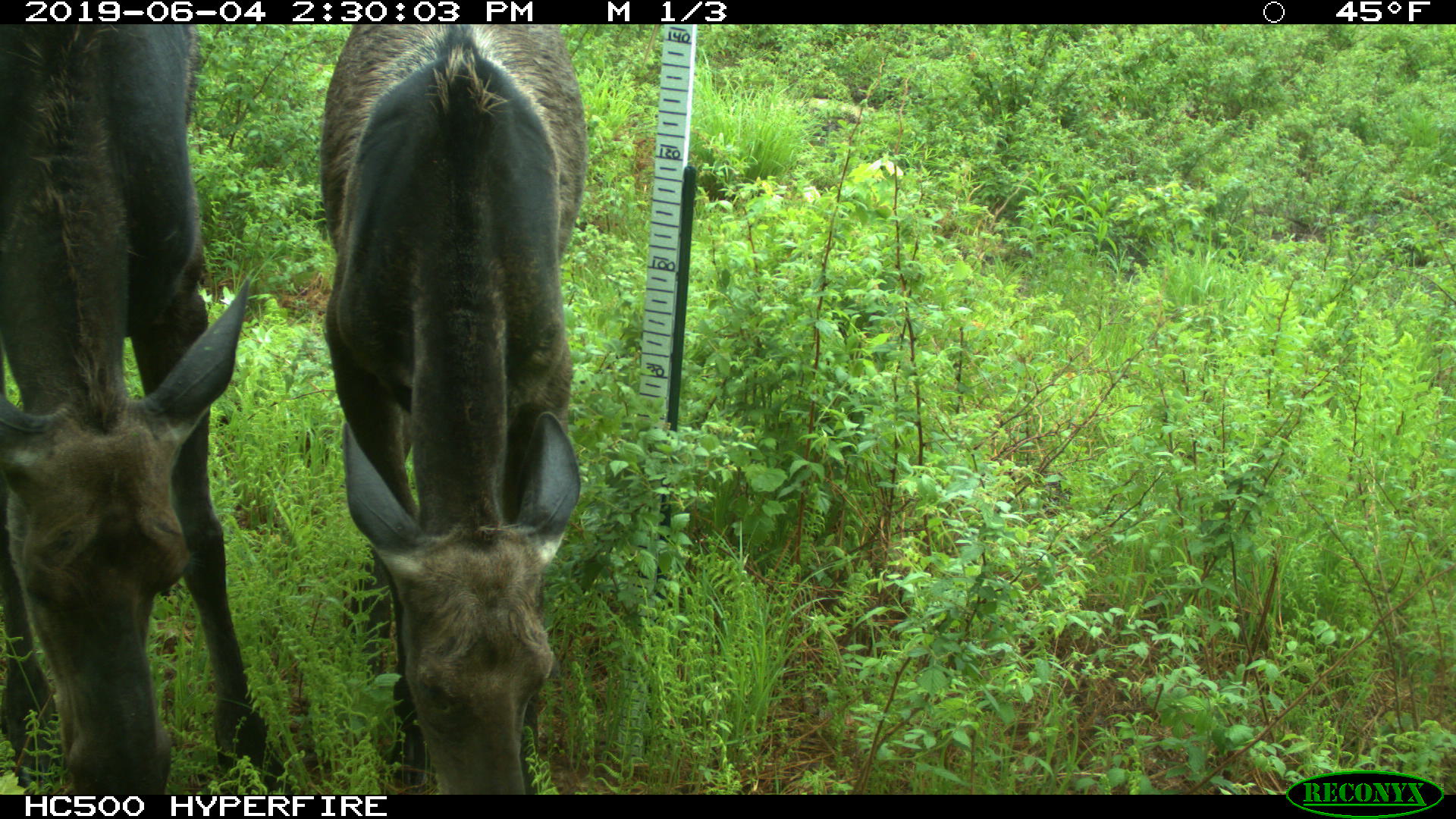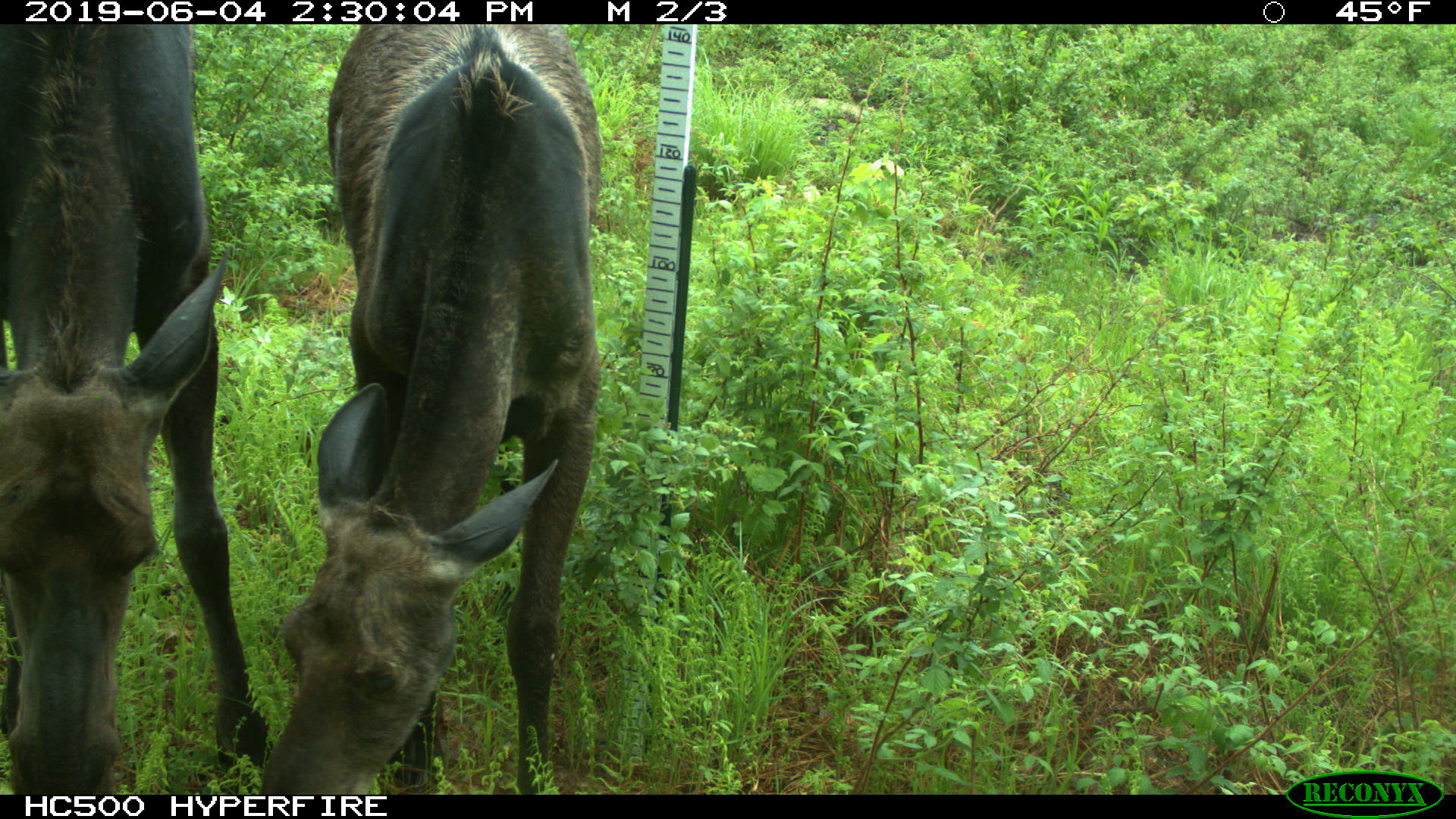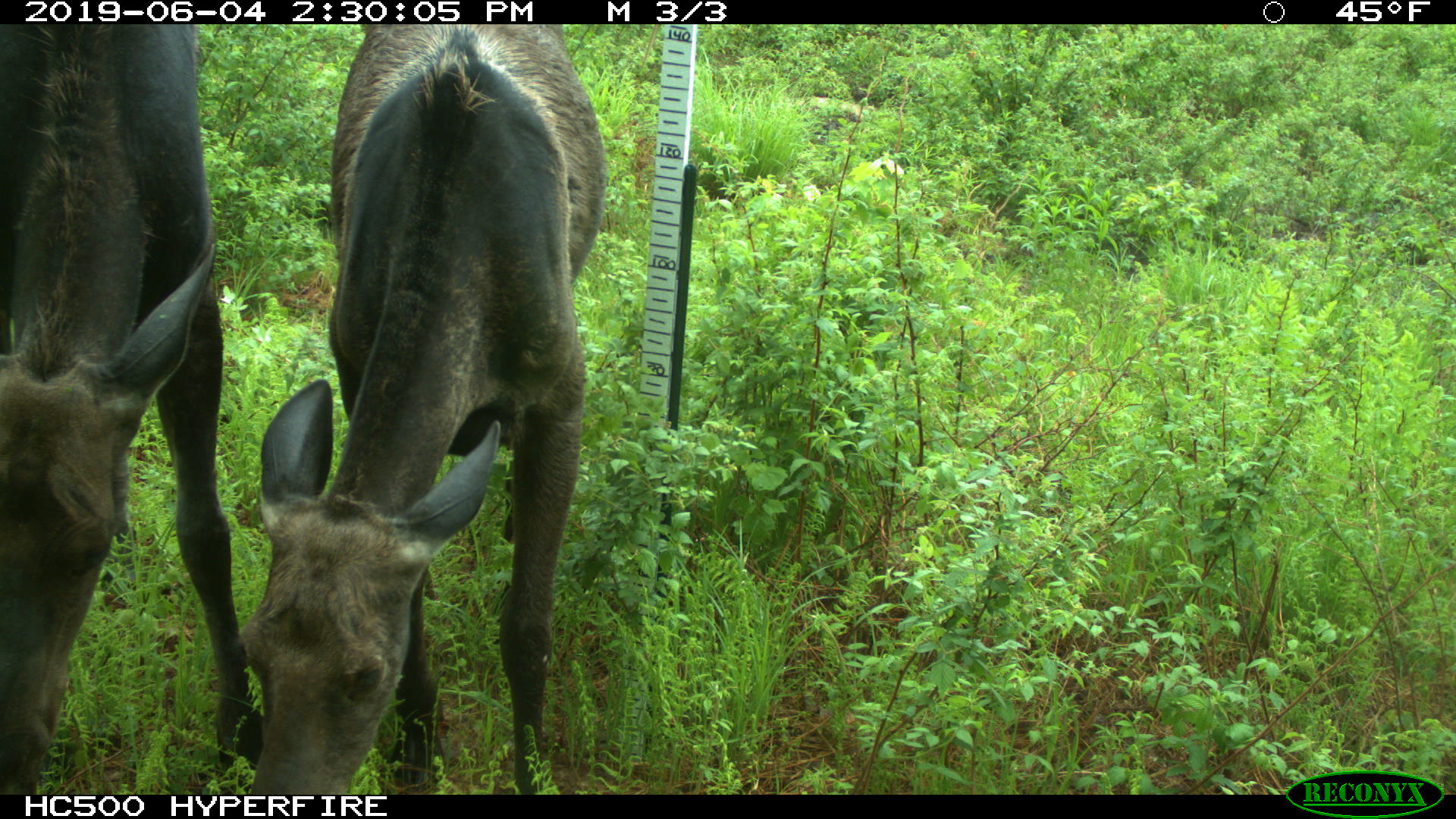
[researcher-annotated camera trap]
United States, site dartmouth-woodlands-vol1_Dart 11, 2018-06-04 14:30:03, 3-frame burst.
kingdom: Animalia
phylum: Chordata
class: Mammalia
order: Artiodactyla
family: Cervidae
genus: Alces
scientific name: Alces alces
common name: moose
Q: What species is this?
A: Moose (Alces alces).